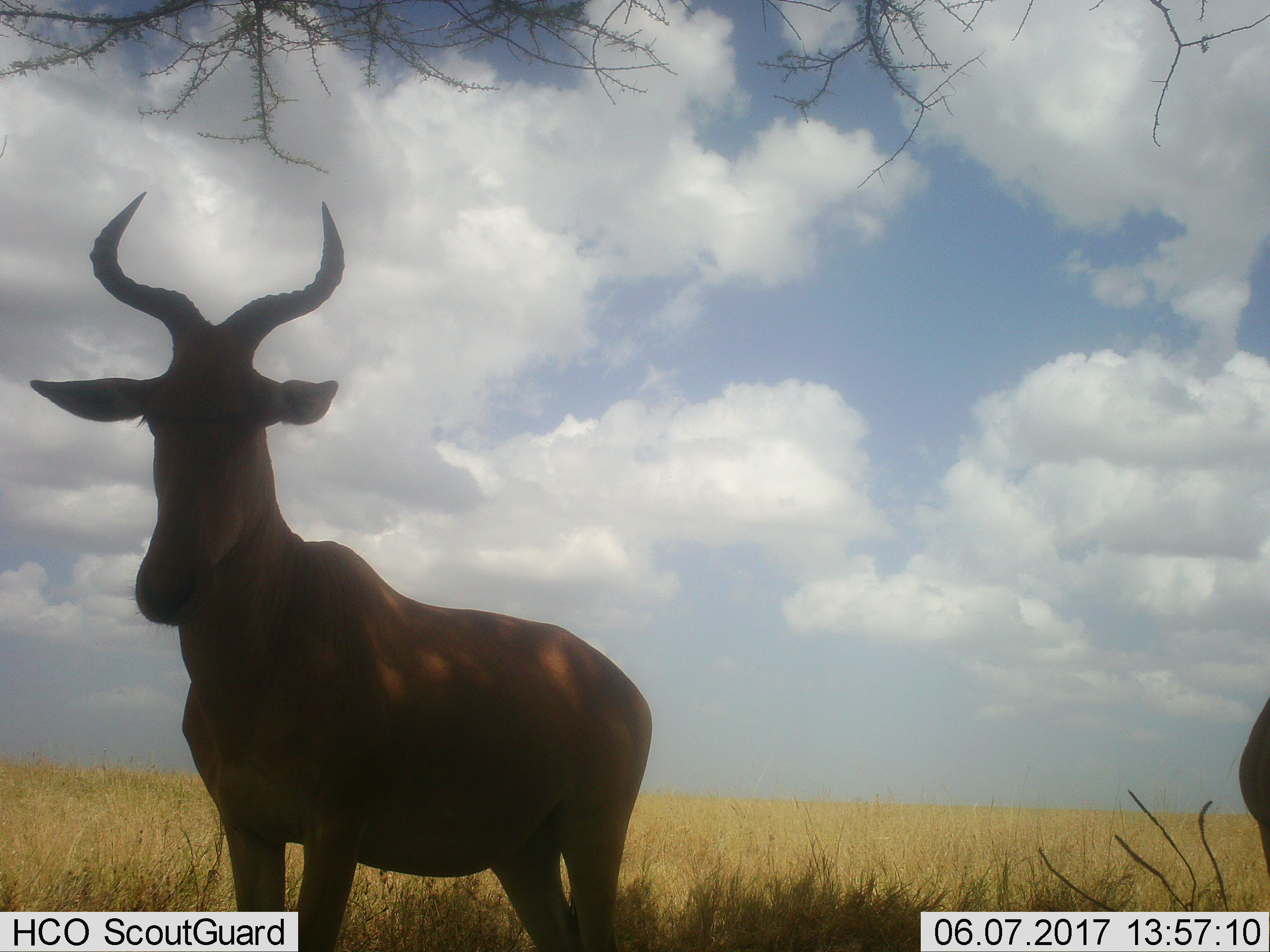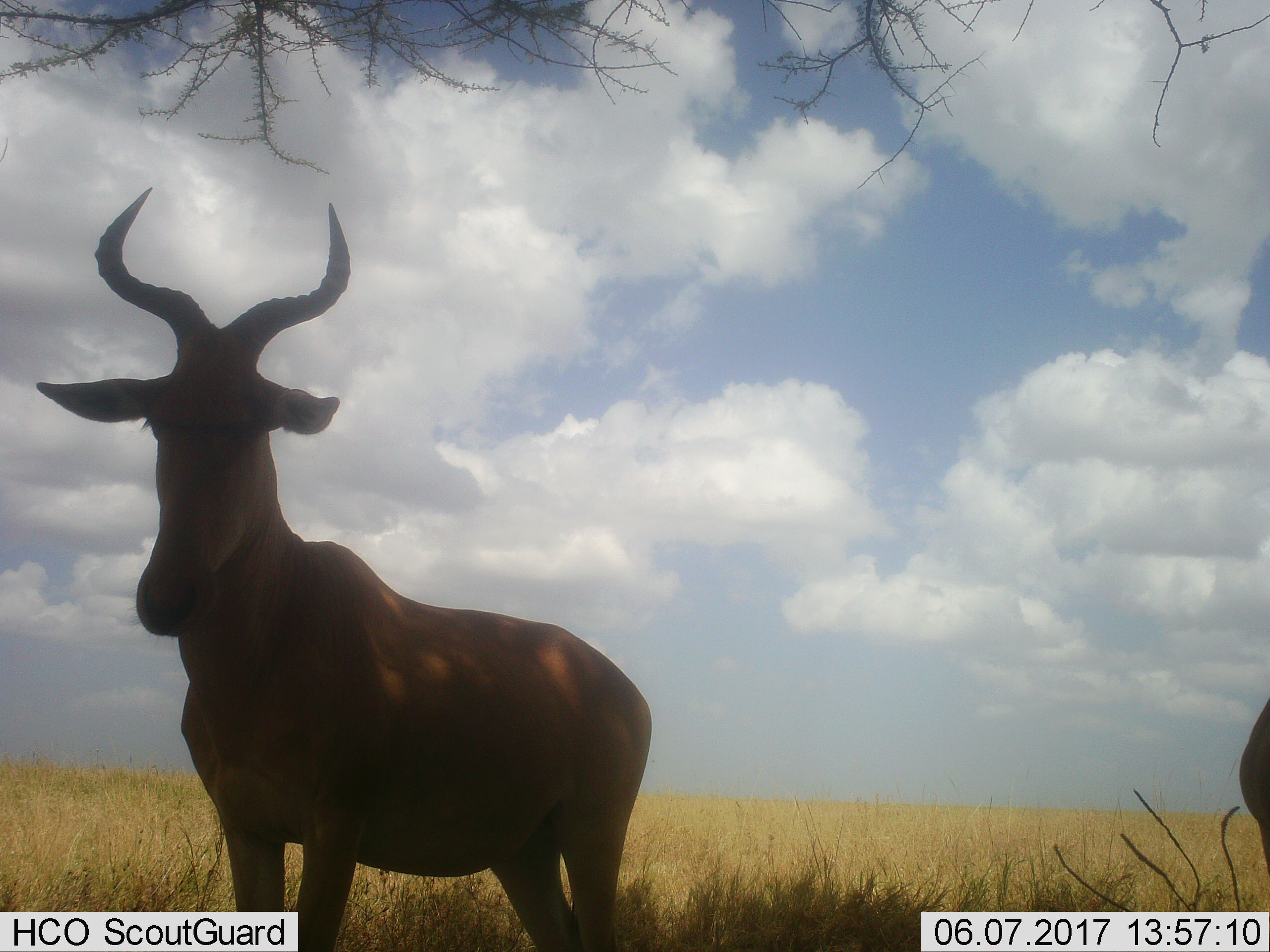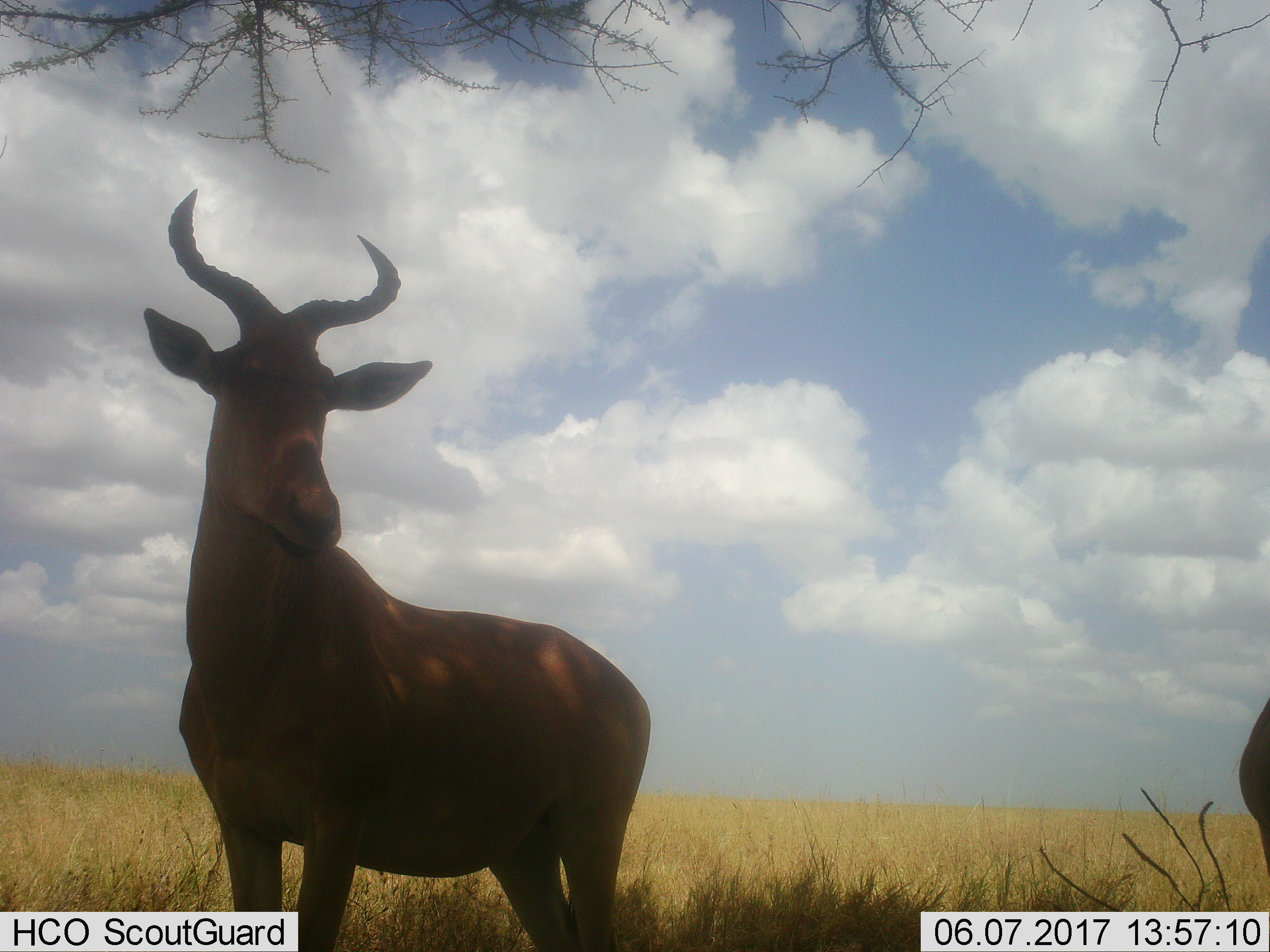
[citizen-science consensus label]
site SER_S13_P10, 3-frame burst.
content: unidentified animal